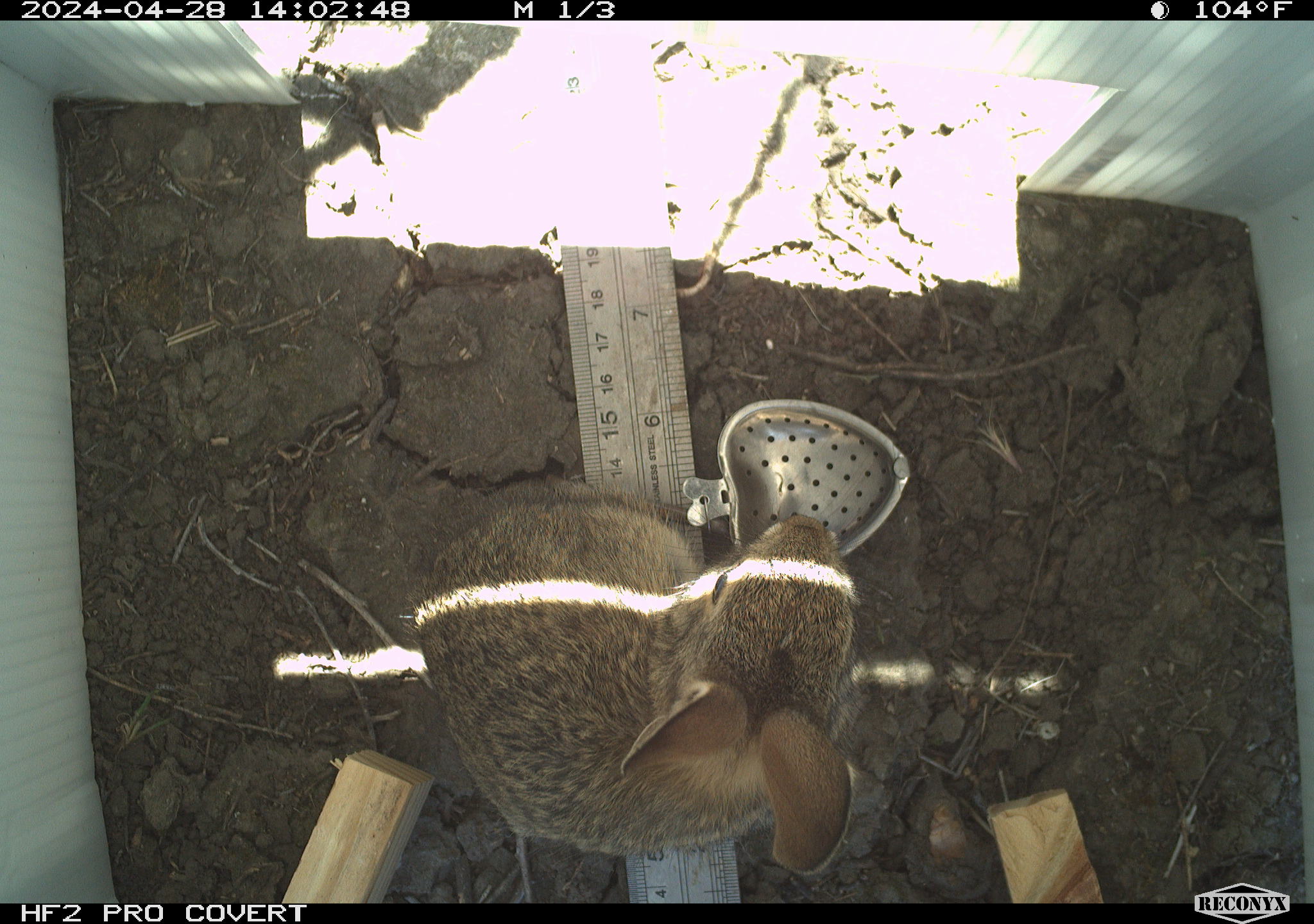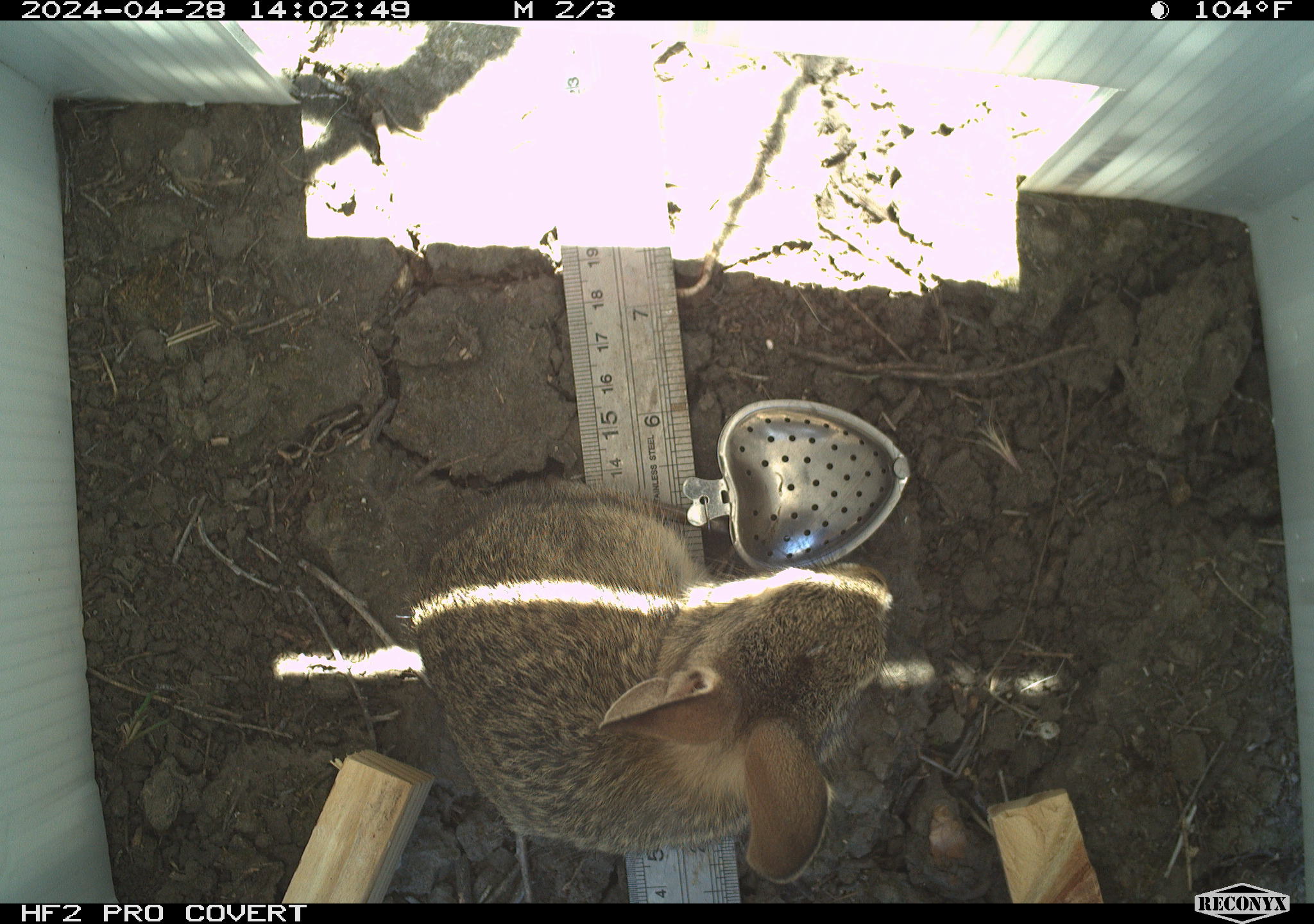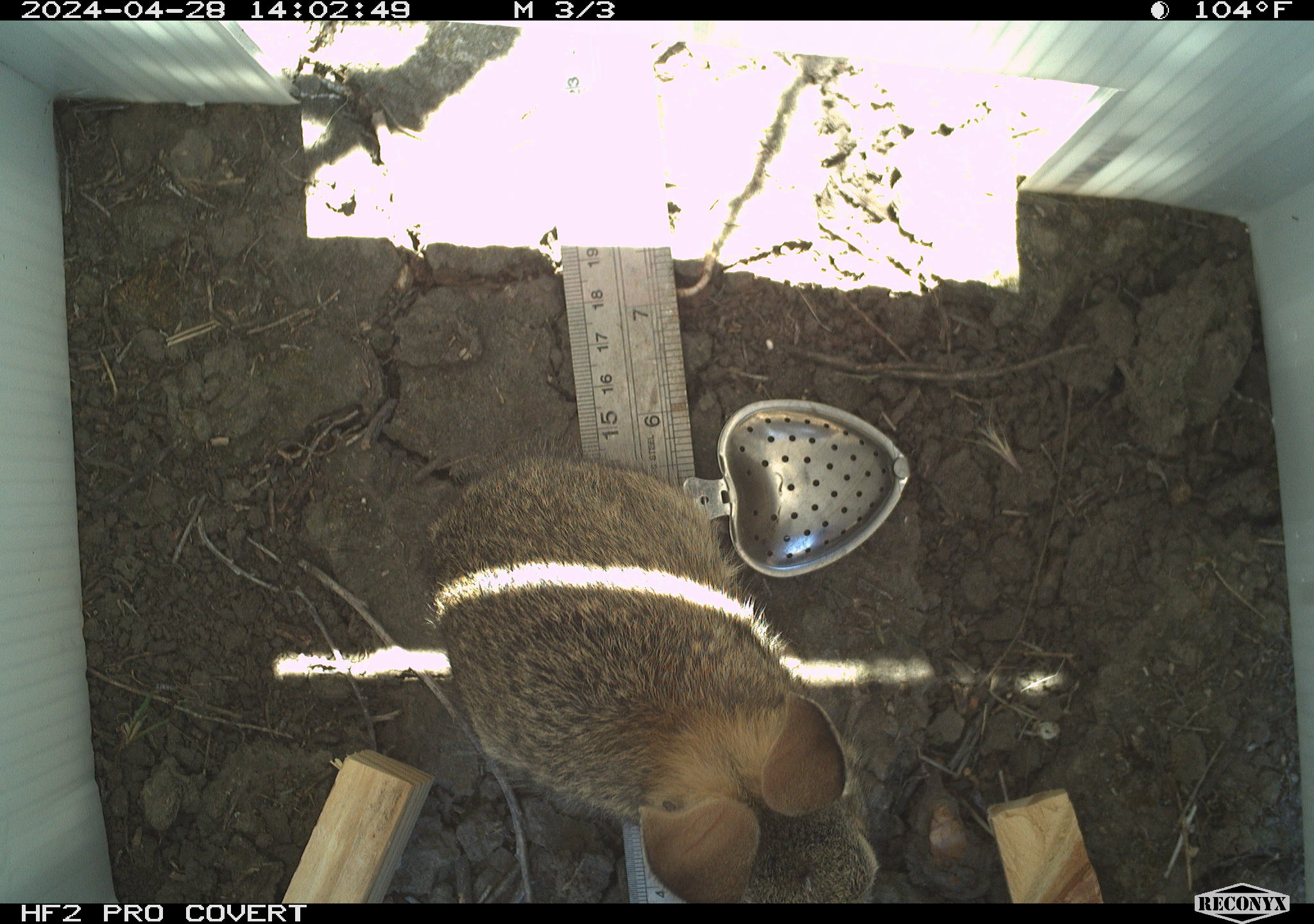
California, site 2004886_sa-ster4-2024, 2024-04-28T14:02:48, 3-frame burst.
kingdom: Animalia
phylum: Chordata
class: Mammalia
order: Lagomorpha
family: Leporidae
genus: Sylvilagus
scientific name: Sylvilagus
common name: cottontail rabbits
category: sylvilagus species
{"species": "sylvilagus species (cottontail rabbits) (Sylvilagus)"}